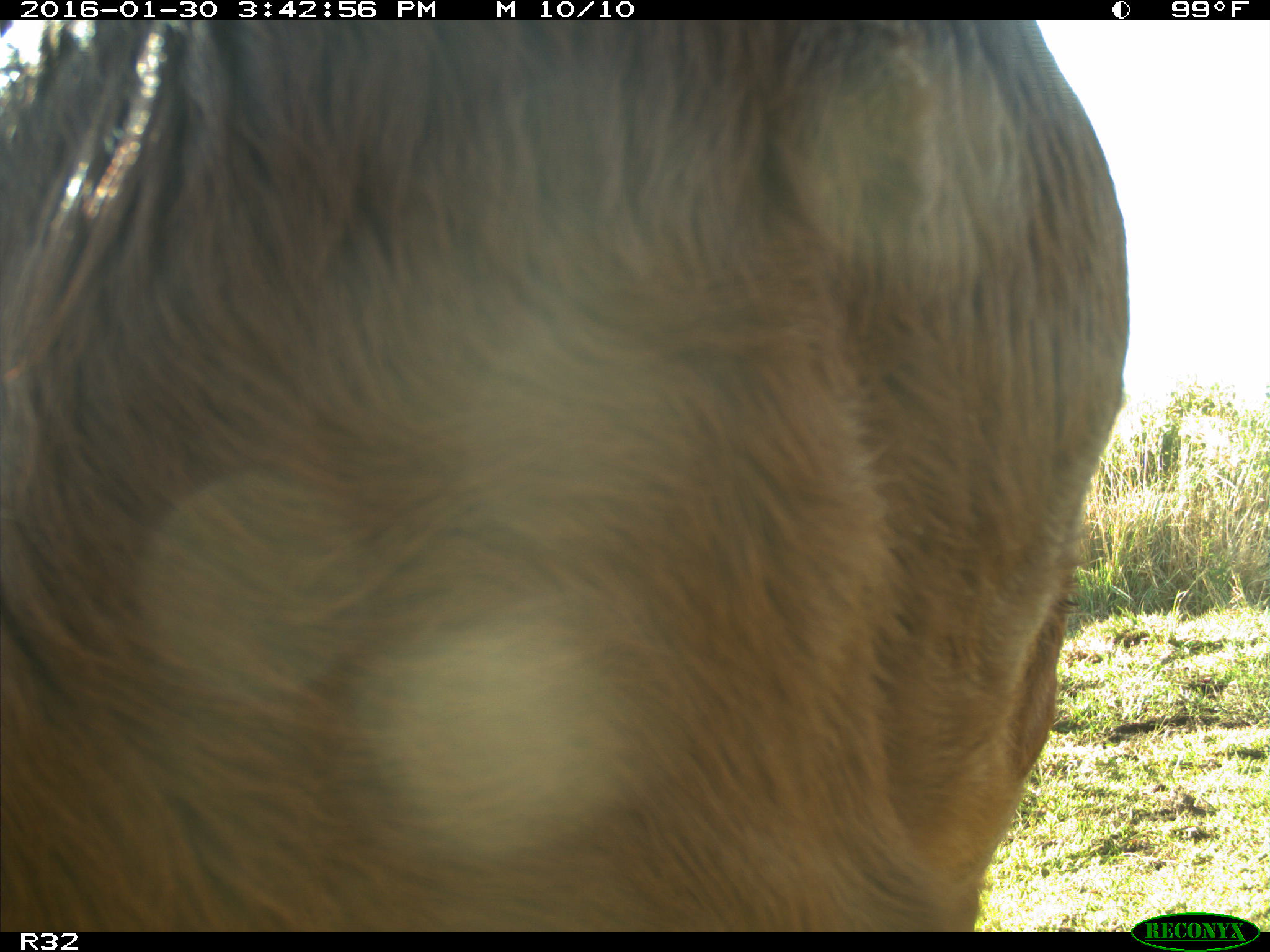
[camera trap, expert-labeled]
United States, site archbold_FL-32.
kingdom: Animalia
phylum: Chordata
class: Mammalia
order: Artiodactyla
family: Bovidae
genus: Bos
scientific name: Bos taurus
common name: domestic cow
Bos taurus (domestic cow).